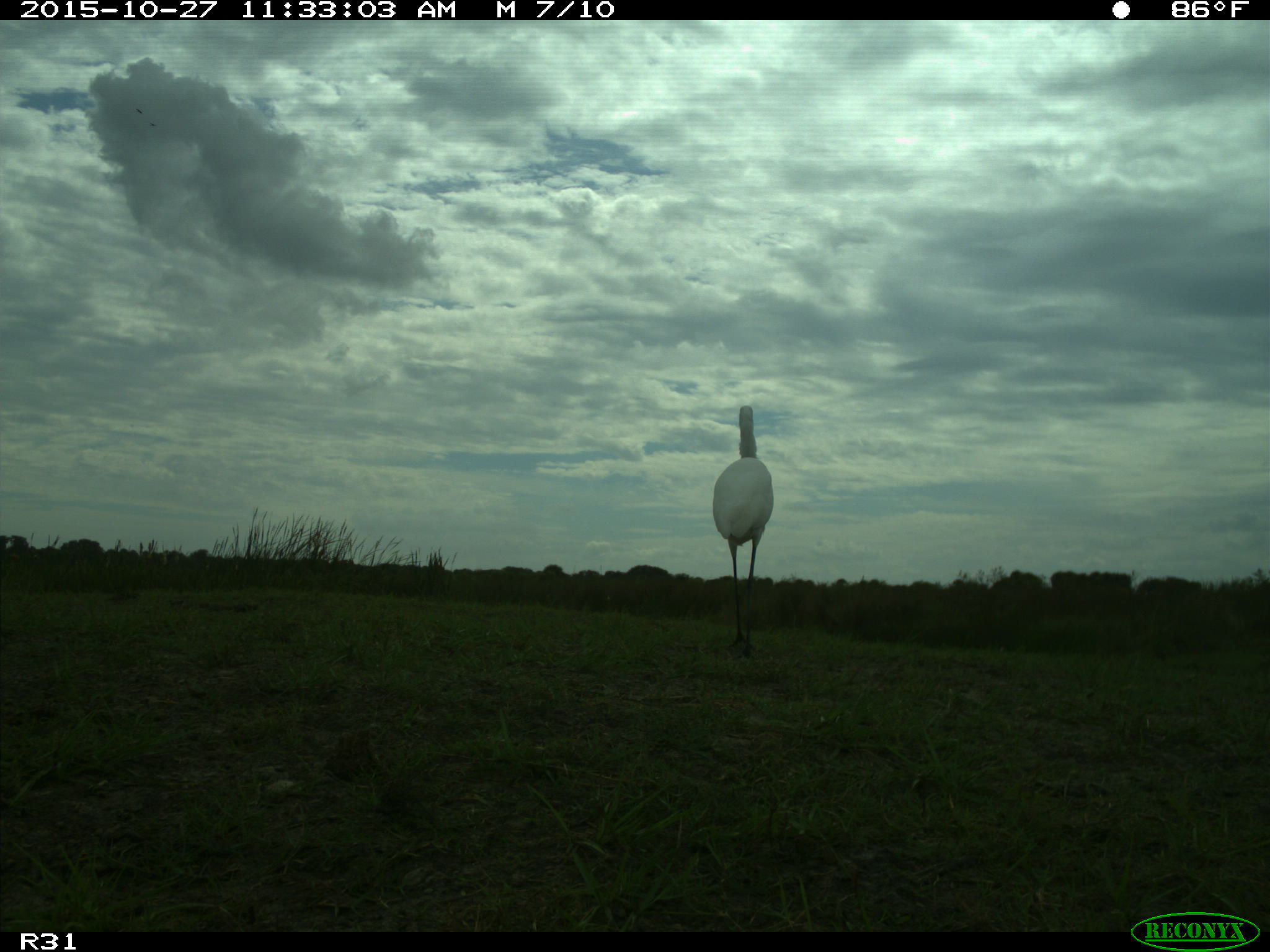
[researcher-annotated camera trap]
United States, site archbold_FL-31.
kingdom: Animalia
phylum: Chordata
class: Aves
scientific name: Aves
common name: birds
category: unidentified bird